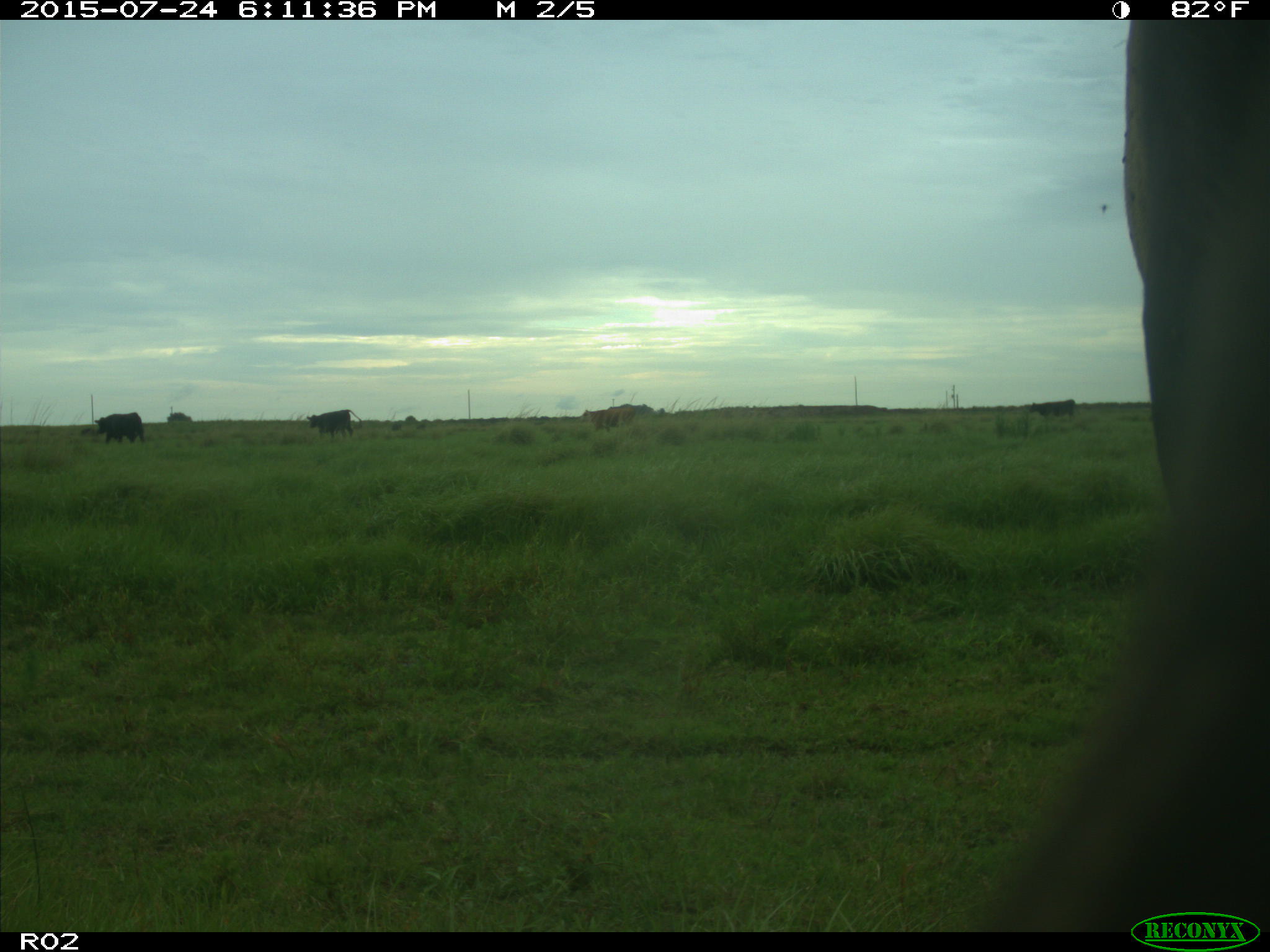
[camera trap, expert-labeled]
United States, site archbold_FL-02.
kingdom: Animalia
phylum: Chordata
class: Mammalia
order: Artiodactyla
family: Bovidae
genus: Bos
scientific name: Bos taurus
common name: domestic cow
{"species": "Bos taurus (domestic cow)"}